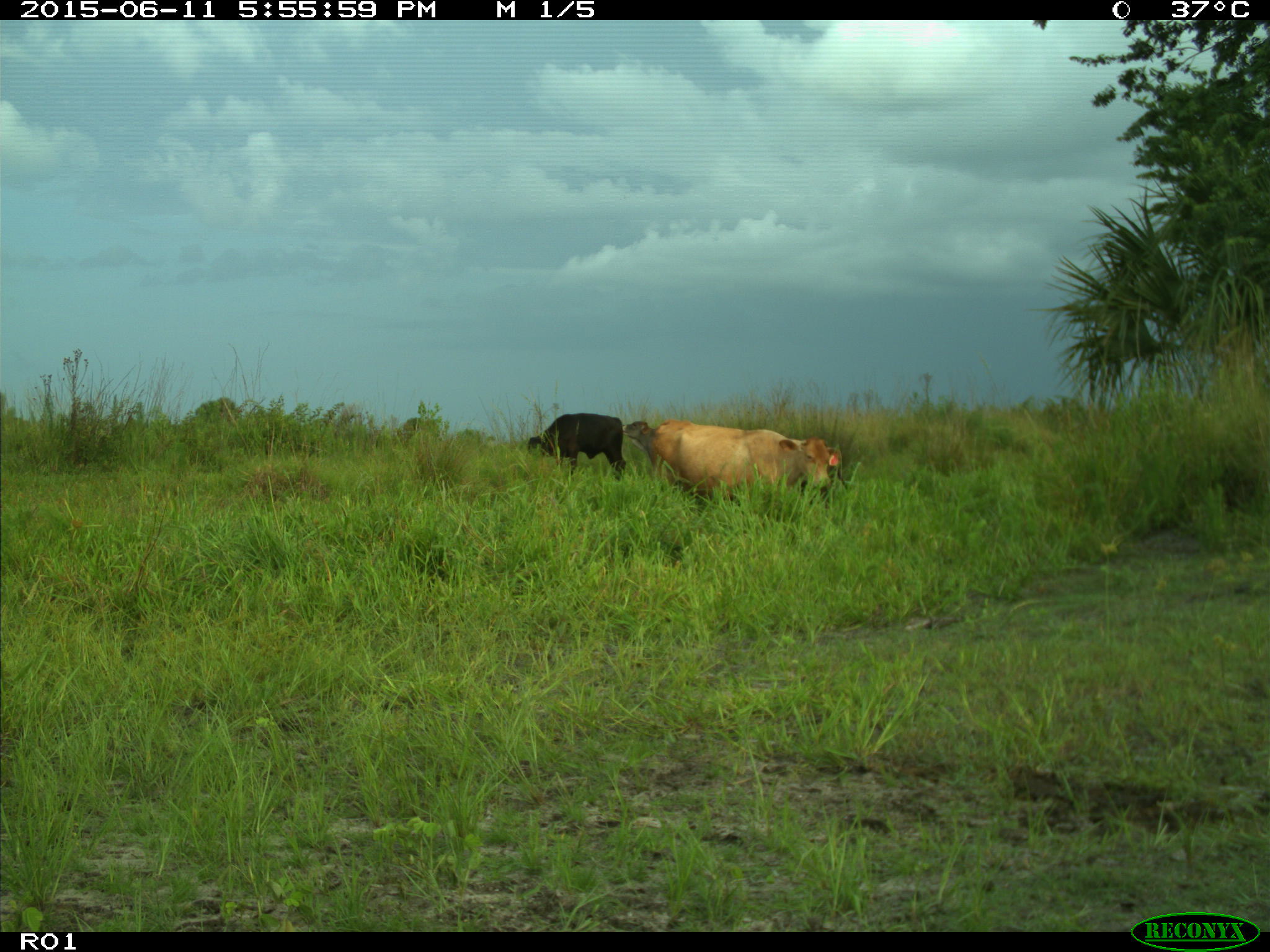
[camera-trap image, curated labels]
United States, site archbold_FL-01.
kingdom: Animalia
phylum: Chordata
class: Mammalia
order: Artiodactyla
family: Bovidae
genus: Bos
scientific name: Bos taurus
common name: domestic cow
Bos taurus (domestic cow).